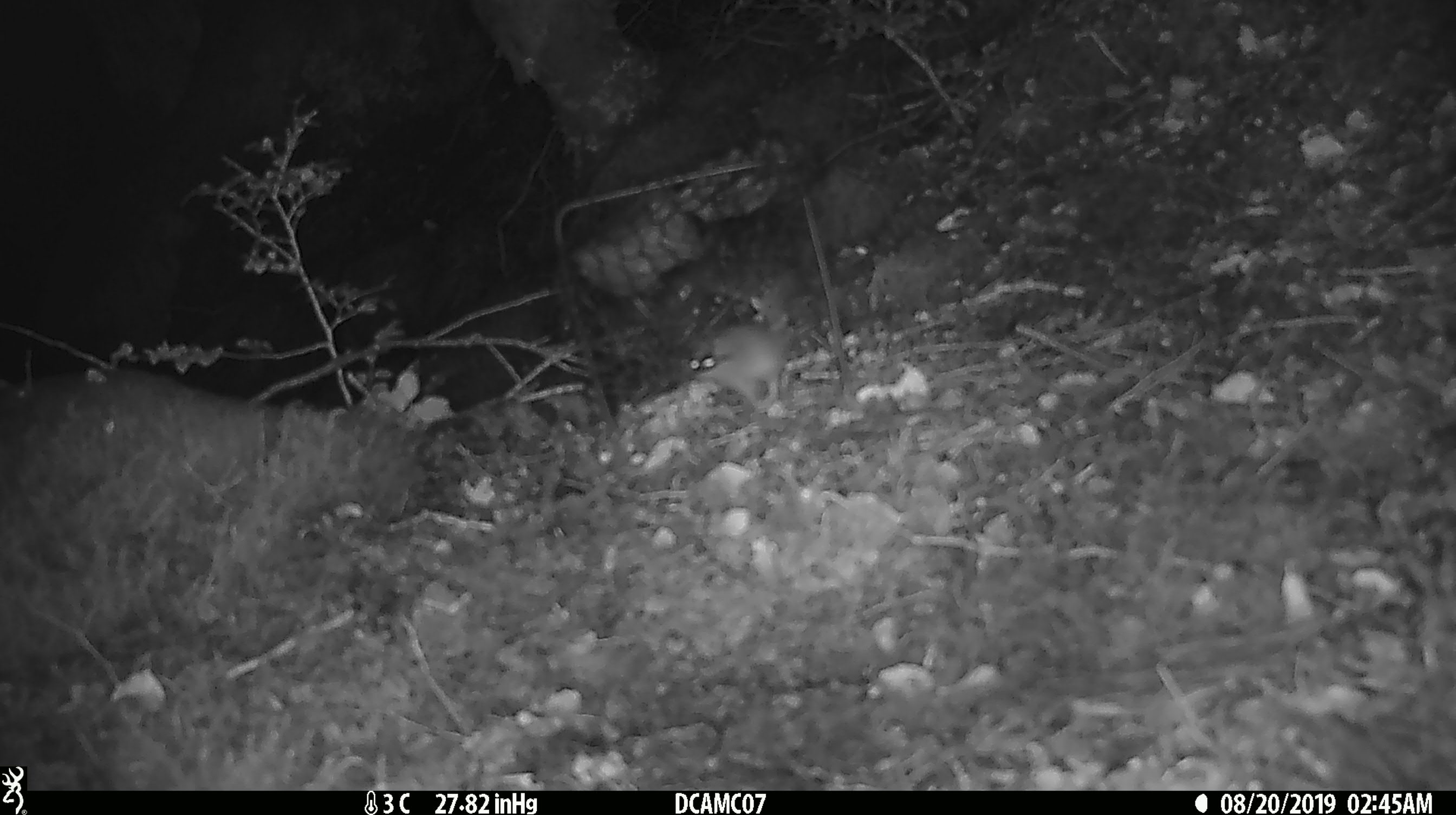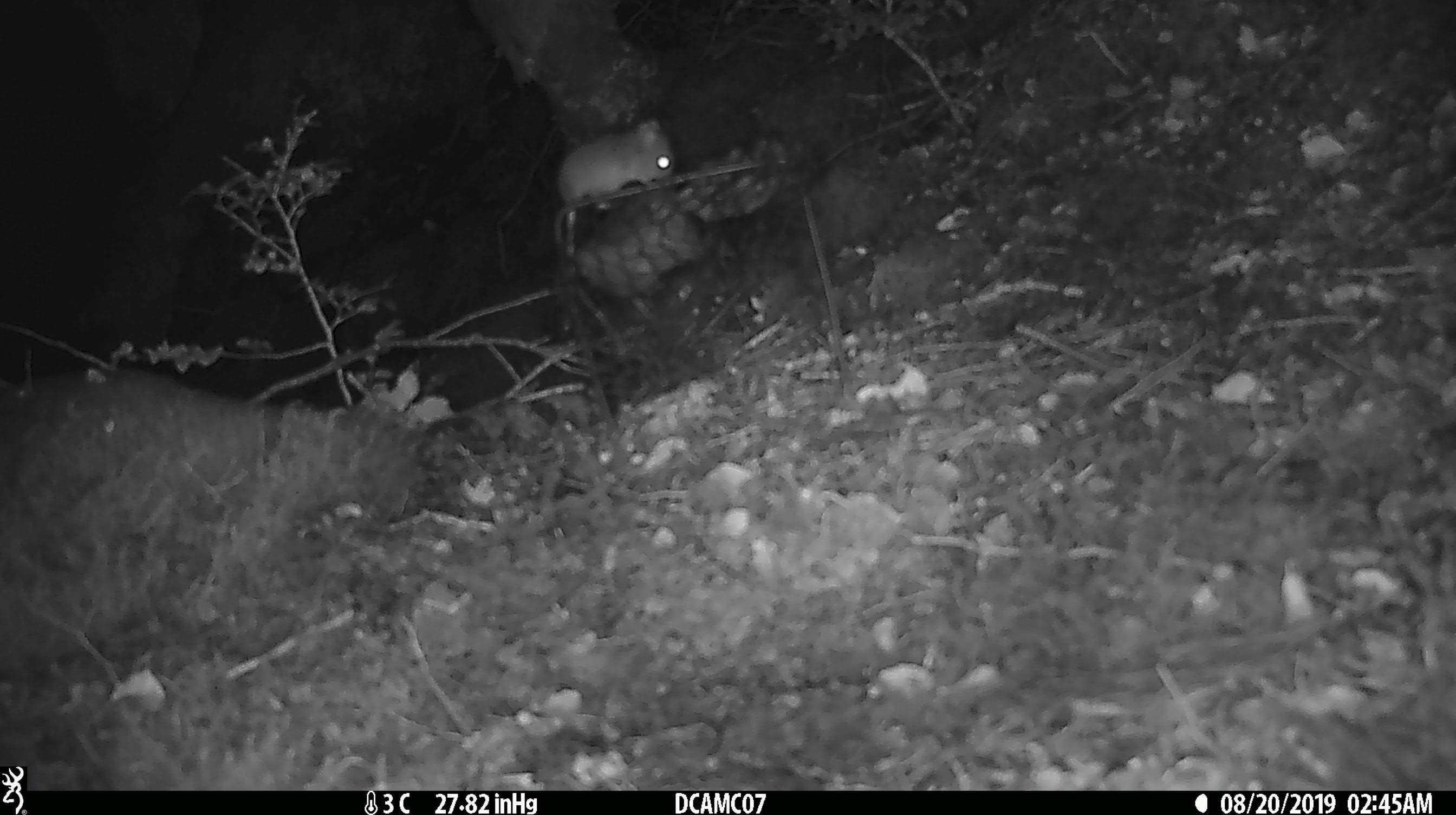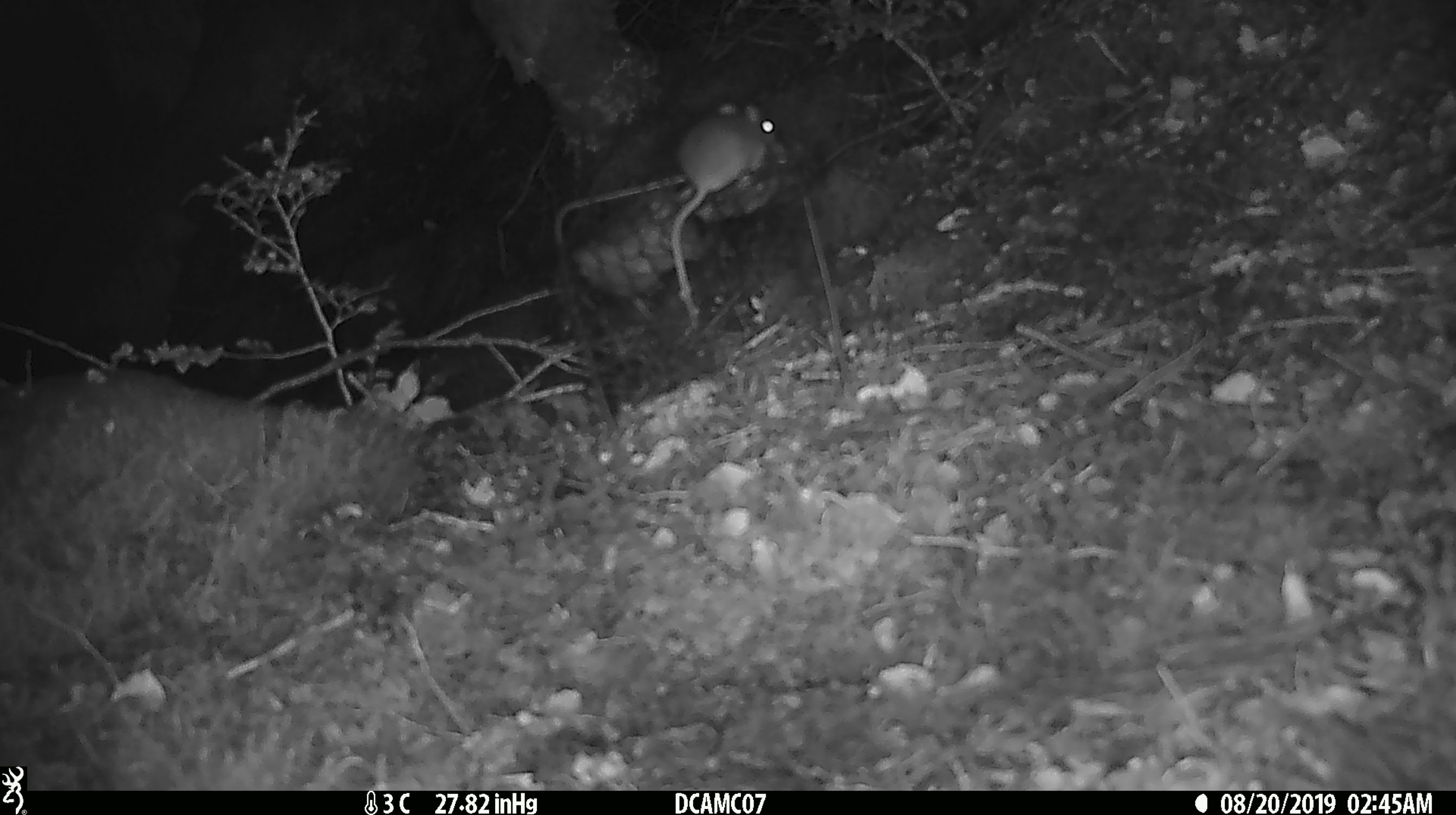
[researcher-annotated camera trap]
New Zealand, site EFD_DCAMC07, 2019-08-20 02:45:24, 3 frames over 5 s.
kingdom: Animalia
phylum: Chordata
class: Mammalia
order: Rodentia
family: Muridae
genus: Mus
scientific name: Mus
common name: mouse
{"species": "mouse (Mus)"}